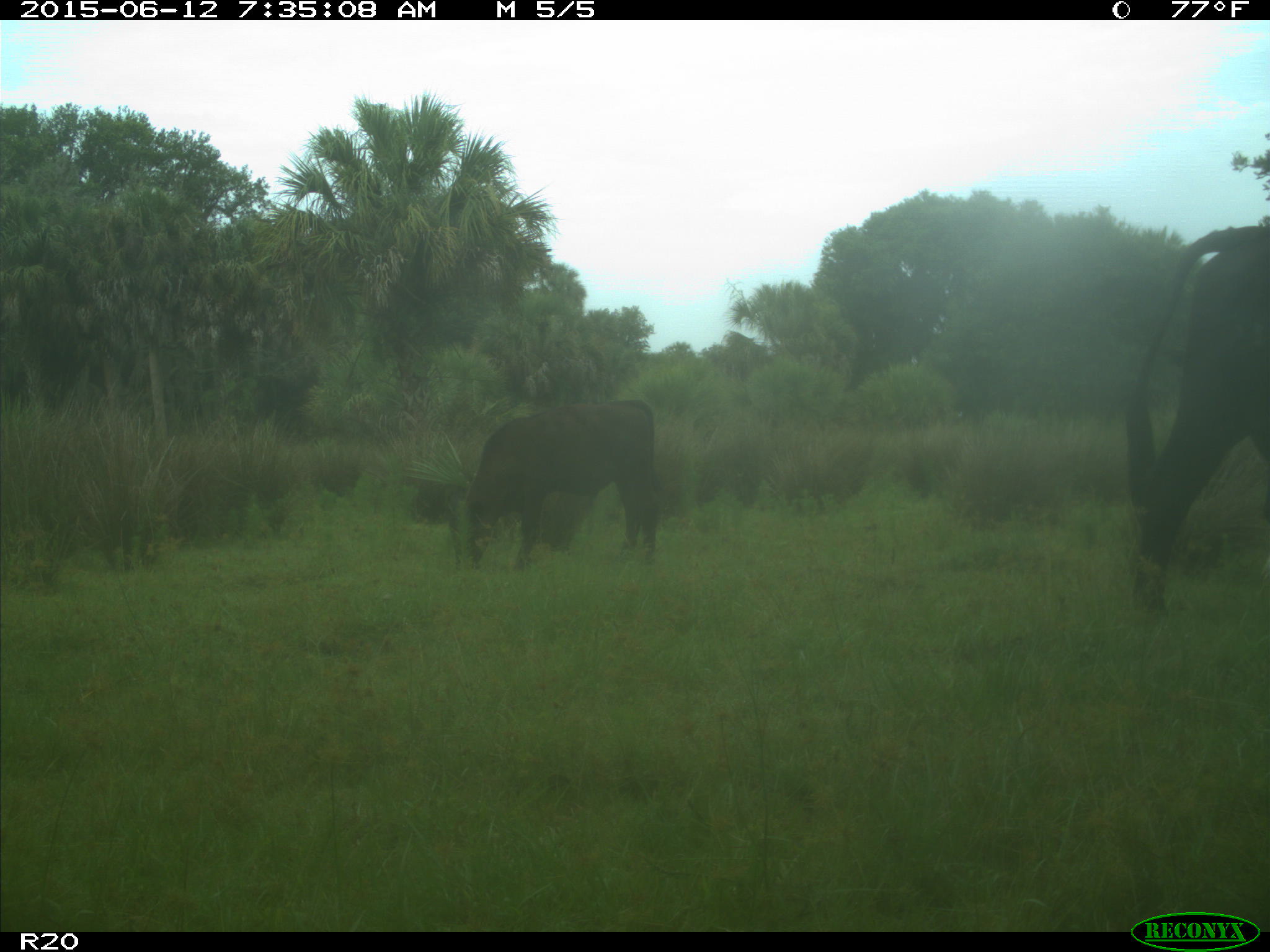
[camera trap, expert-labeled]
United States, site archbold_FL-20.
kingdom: Animalia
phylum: Chordata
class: Mammalia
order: Artiodactyla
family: Bovidae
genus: Bos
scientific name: Bos taurus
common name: domestic cow